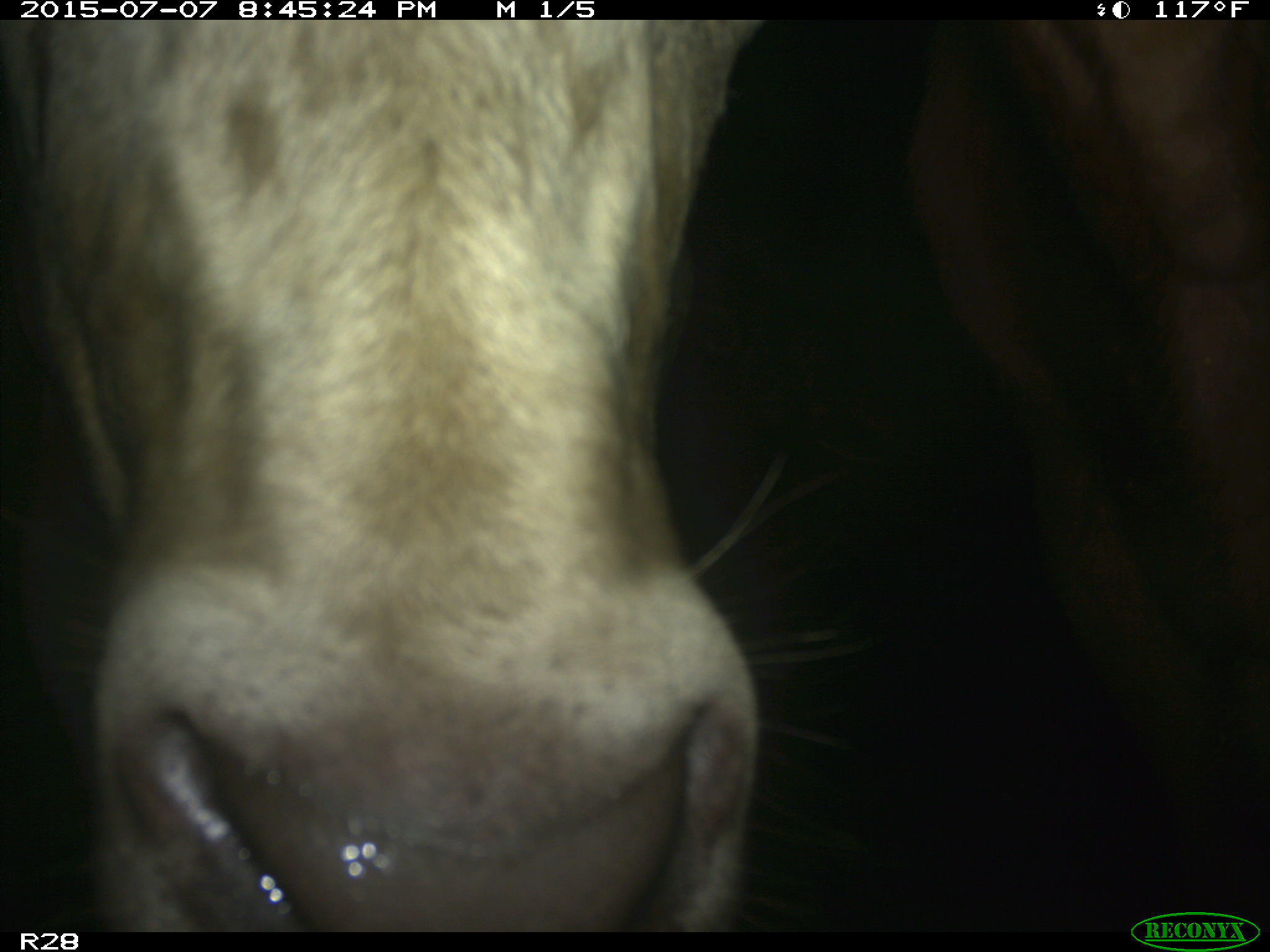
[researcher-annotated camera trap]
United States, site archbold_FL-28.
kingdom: Animalia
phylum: Chordata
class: Mammalia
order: Artiodactyla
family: Bovidae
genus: Bos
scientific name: Bos taurus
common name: domestic cow